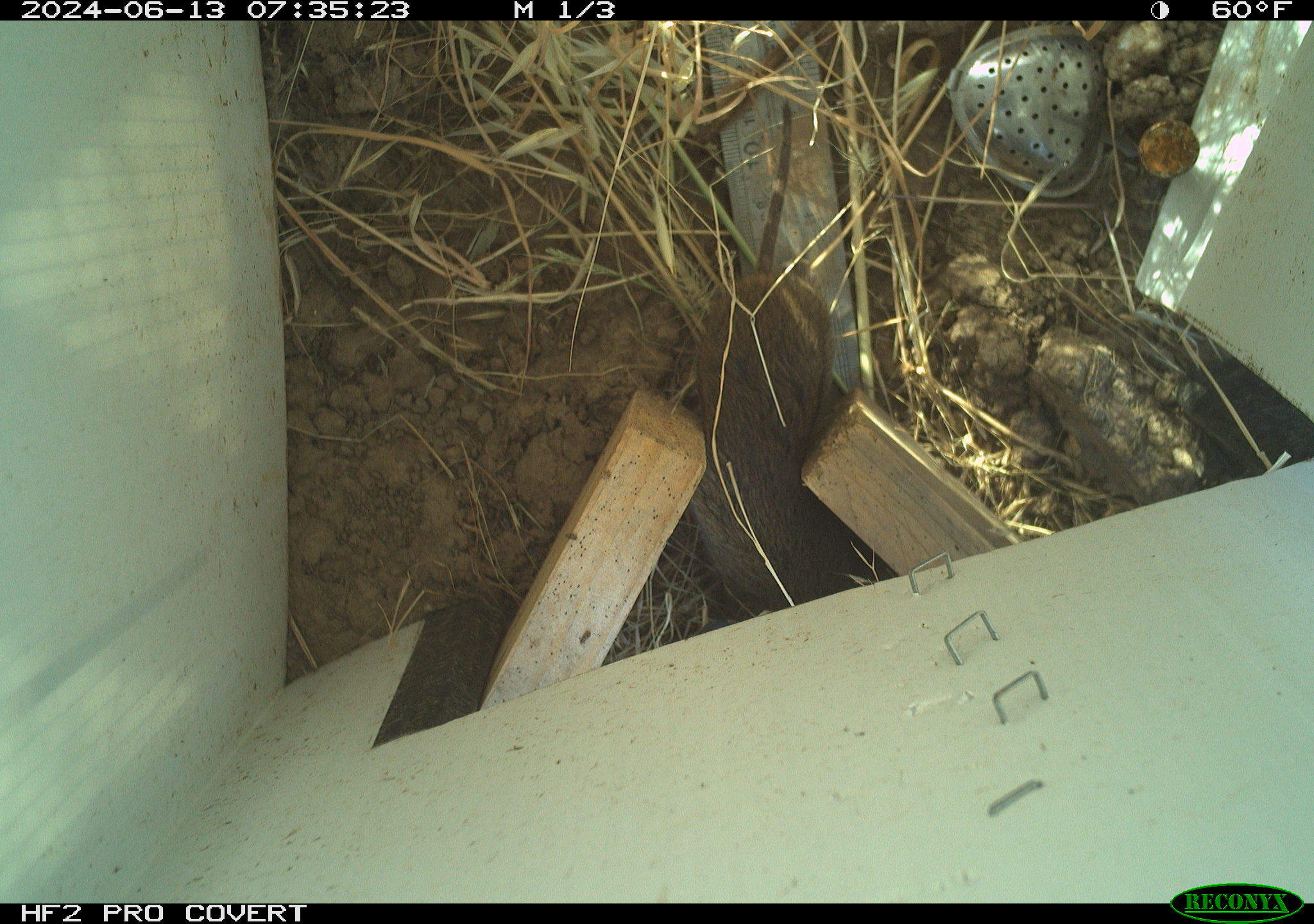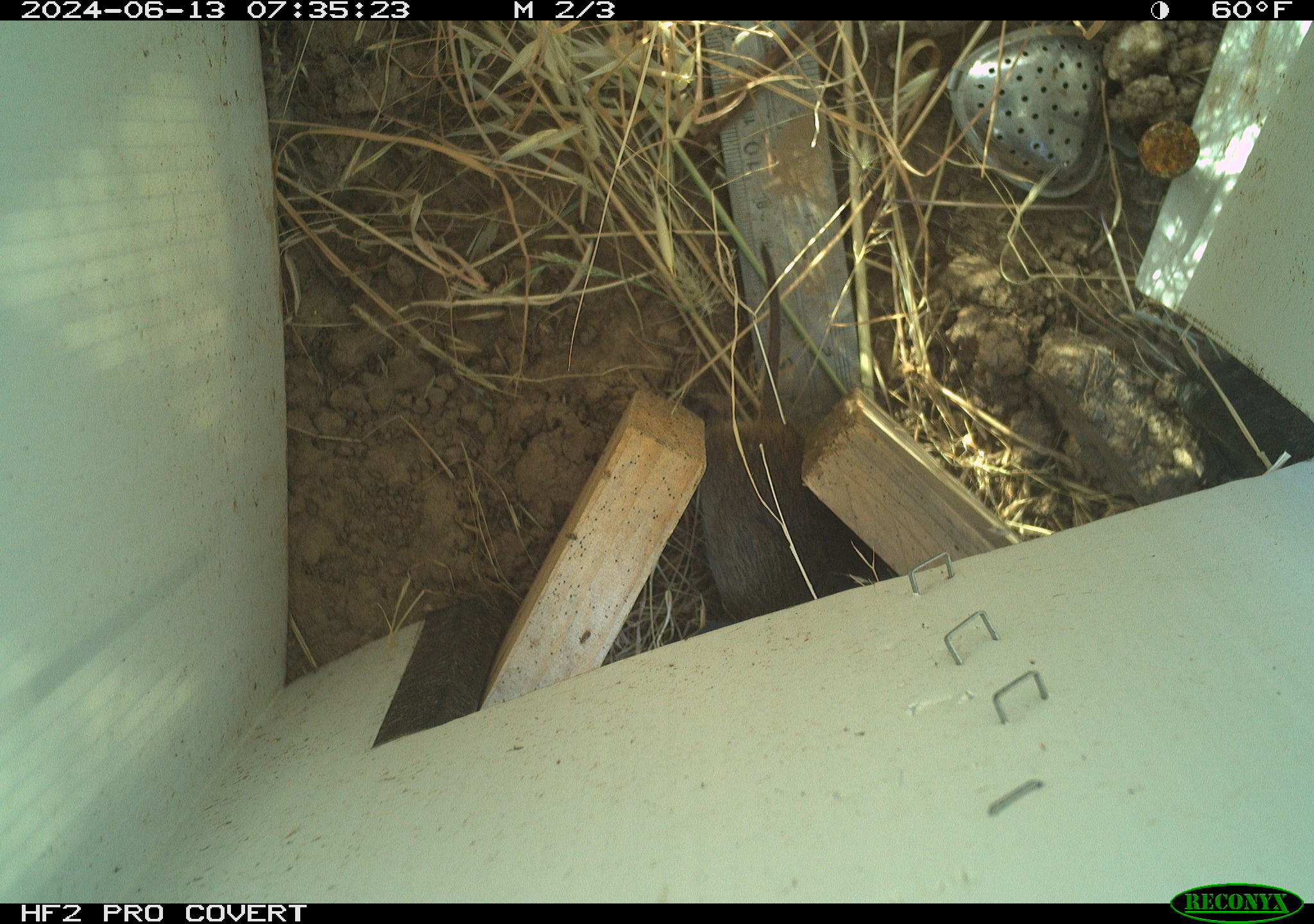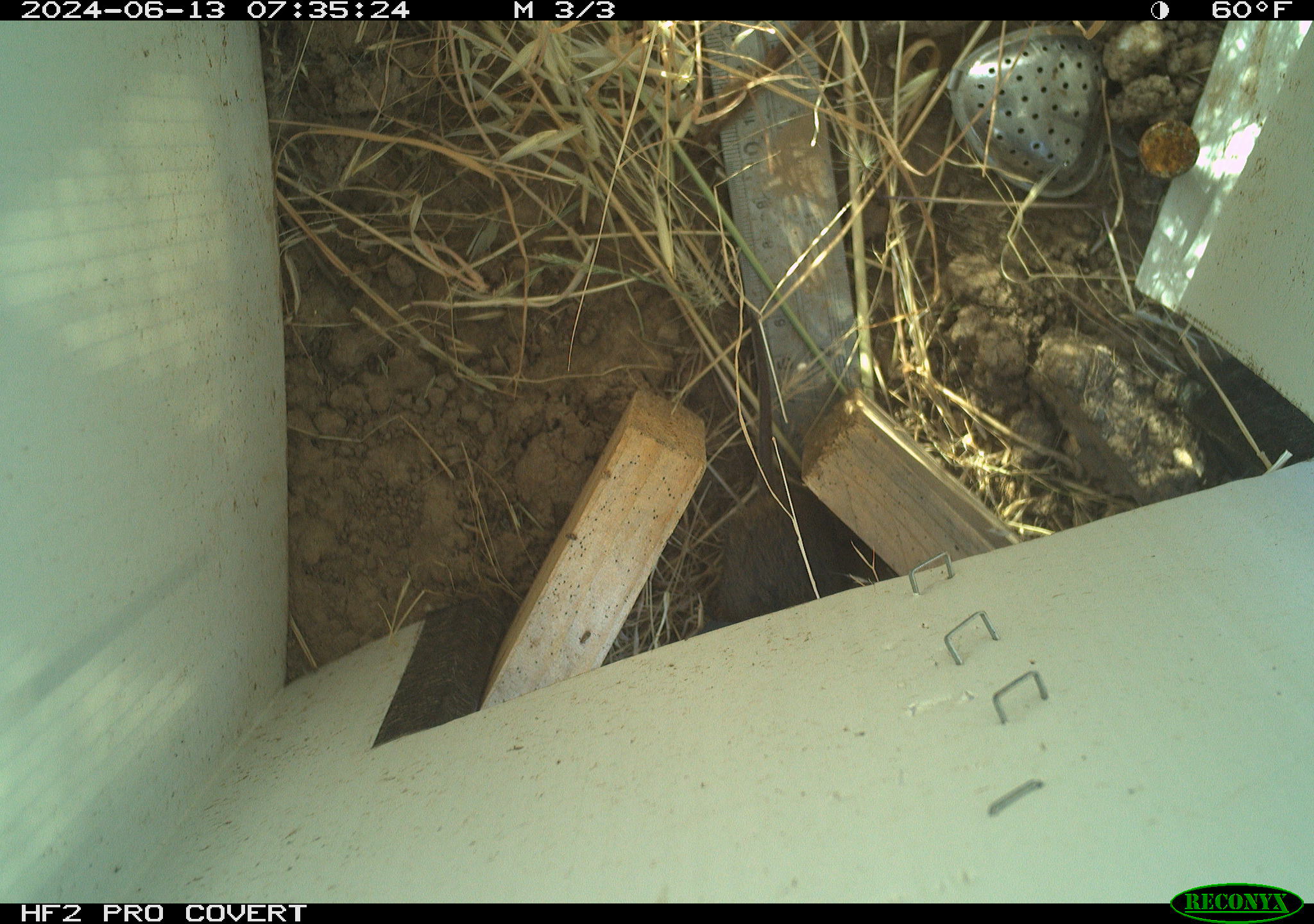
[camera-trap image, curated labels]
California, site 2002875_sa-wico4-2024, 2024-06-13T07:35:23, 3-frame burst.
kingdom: Animalia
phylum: Chordata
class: Mammalia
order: Rodentia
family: Cricetidae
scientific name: Arvicolinae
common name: voles, lemmings, and muskrats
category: arvicolinae subfamily